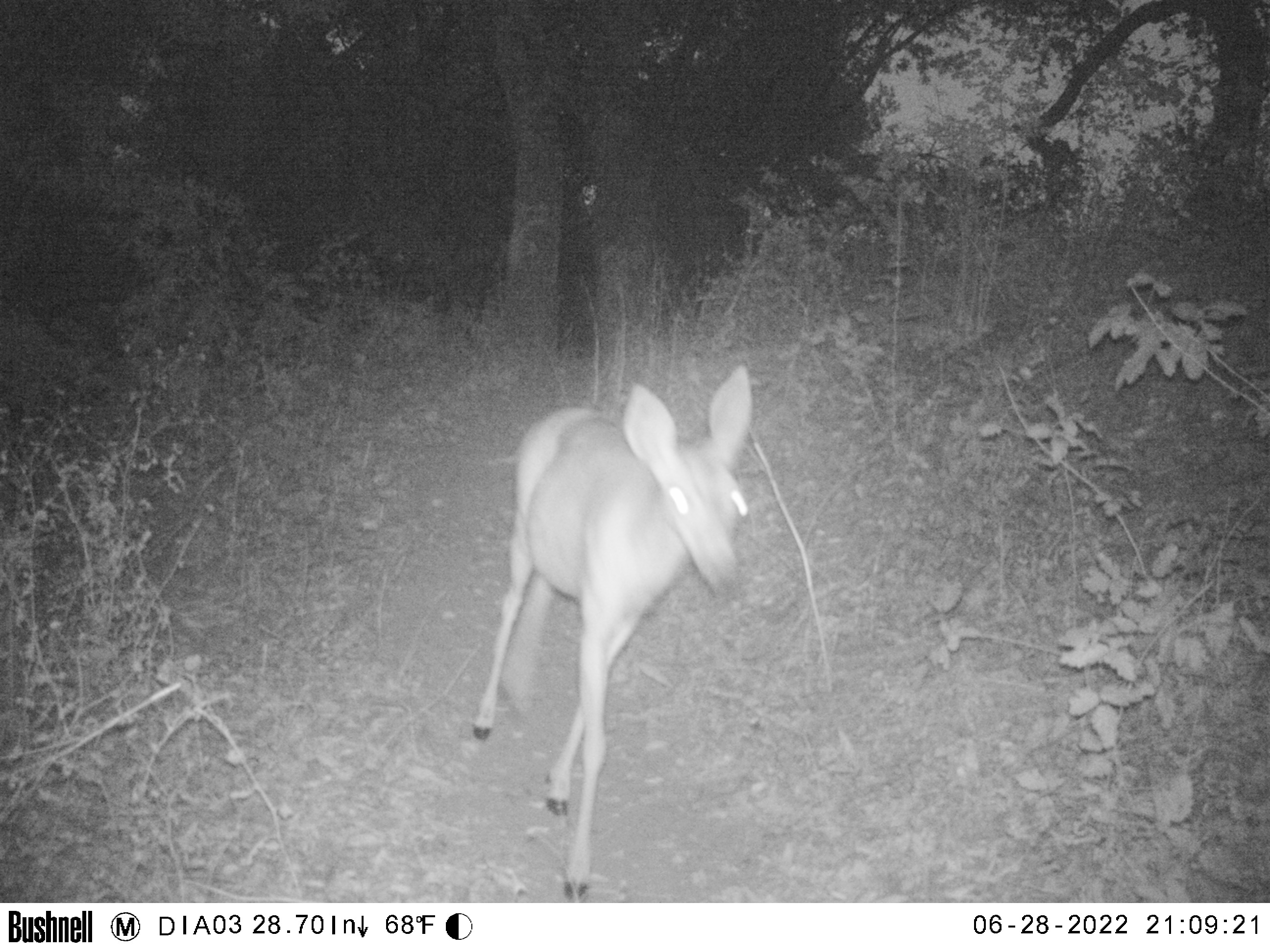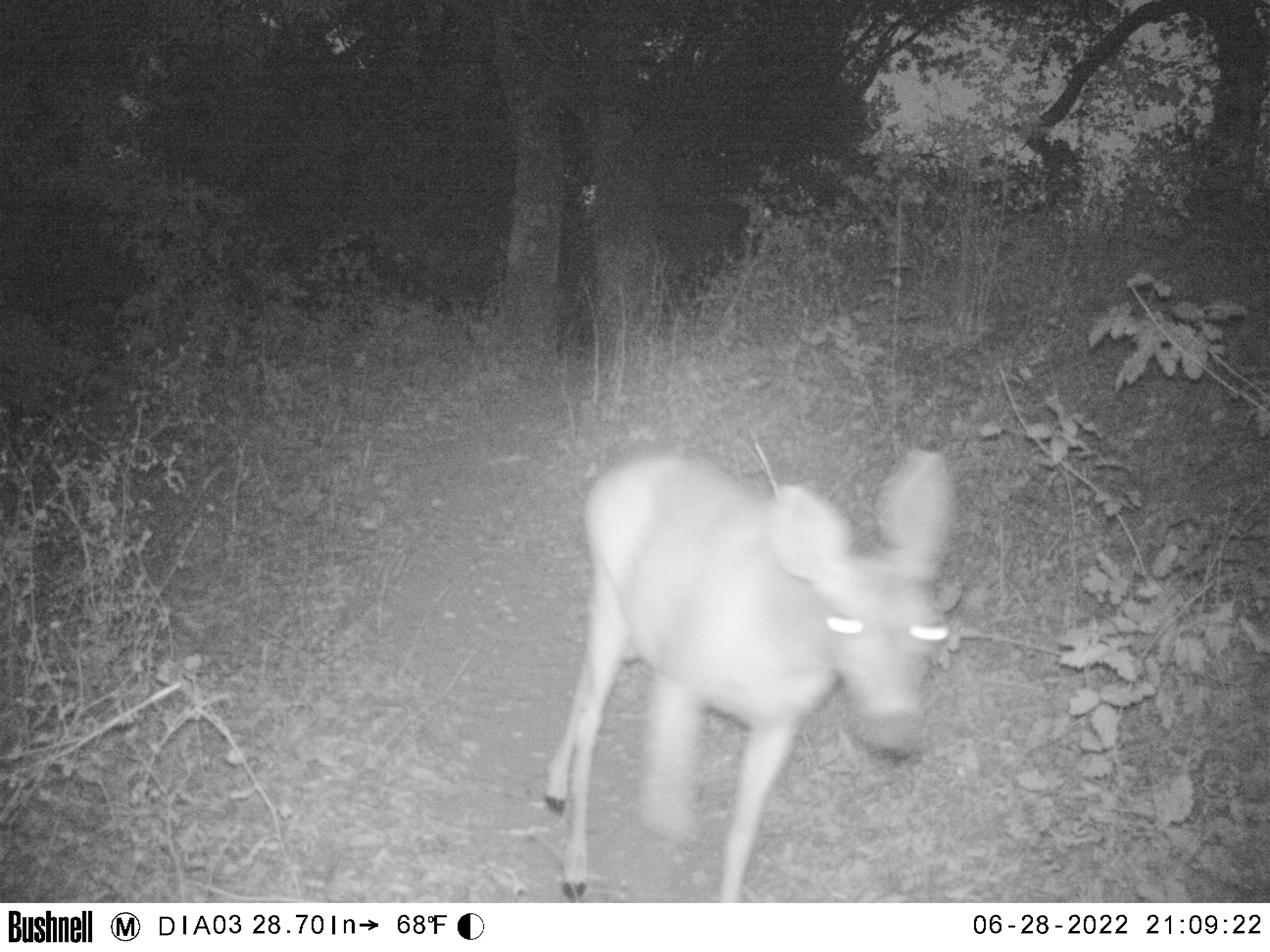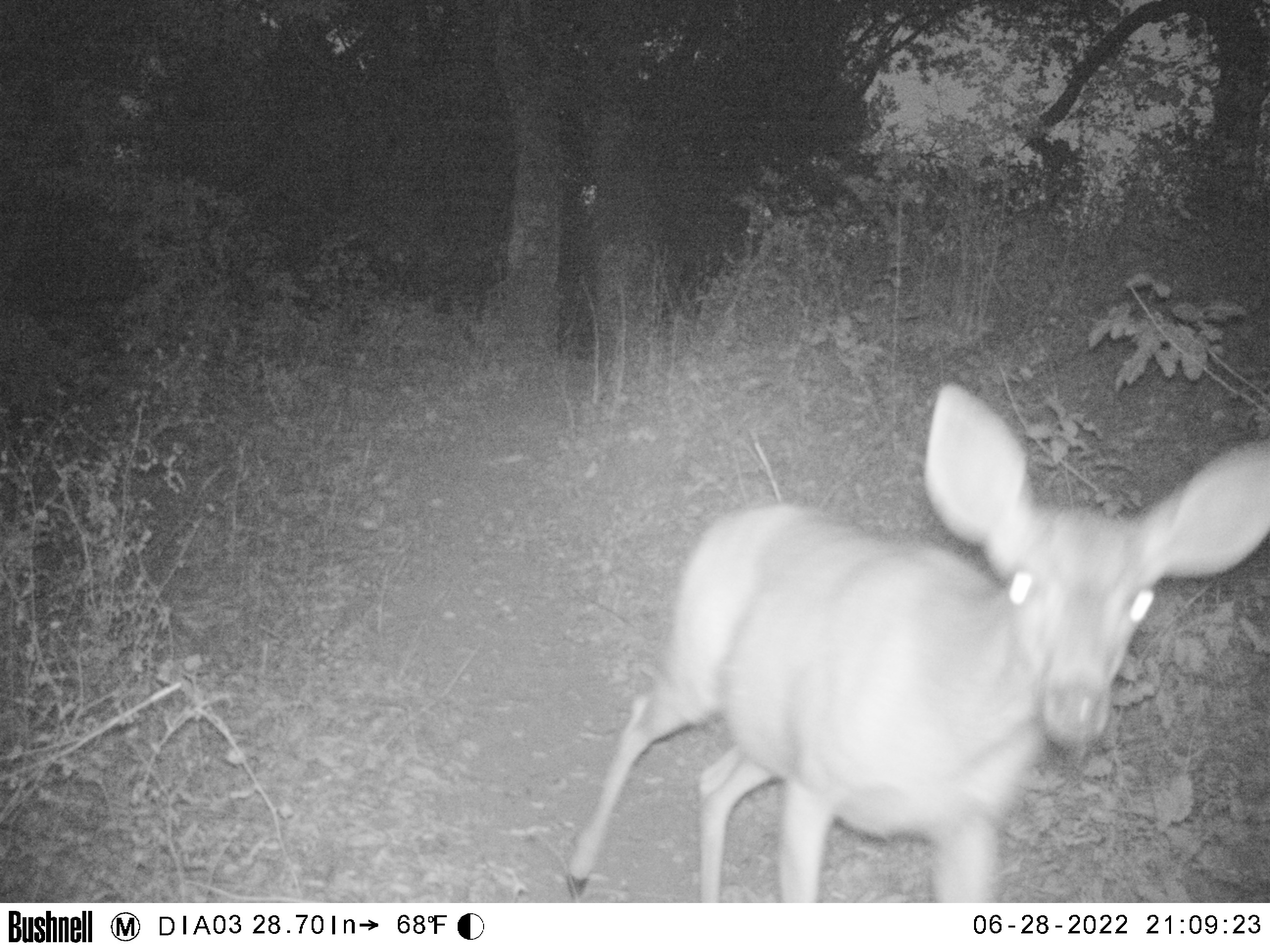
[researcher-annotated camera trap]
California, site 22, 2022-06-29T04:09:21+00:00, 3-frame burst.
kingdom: Animalia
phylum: Chordata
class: Mammalia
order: Artiodactyla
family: Cervidae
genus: Odocoileus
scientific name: Odocoileus hemionus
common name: mule deer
Mule deer (Odocoileus hemionus).